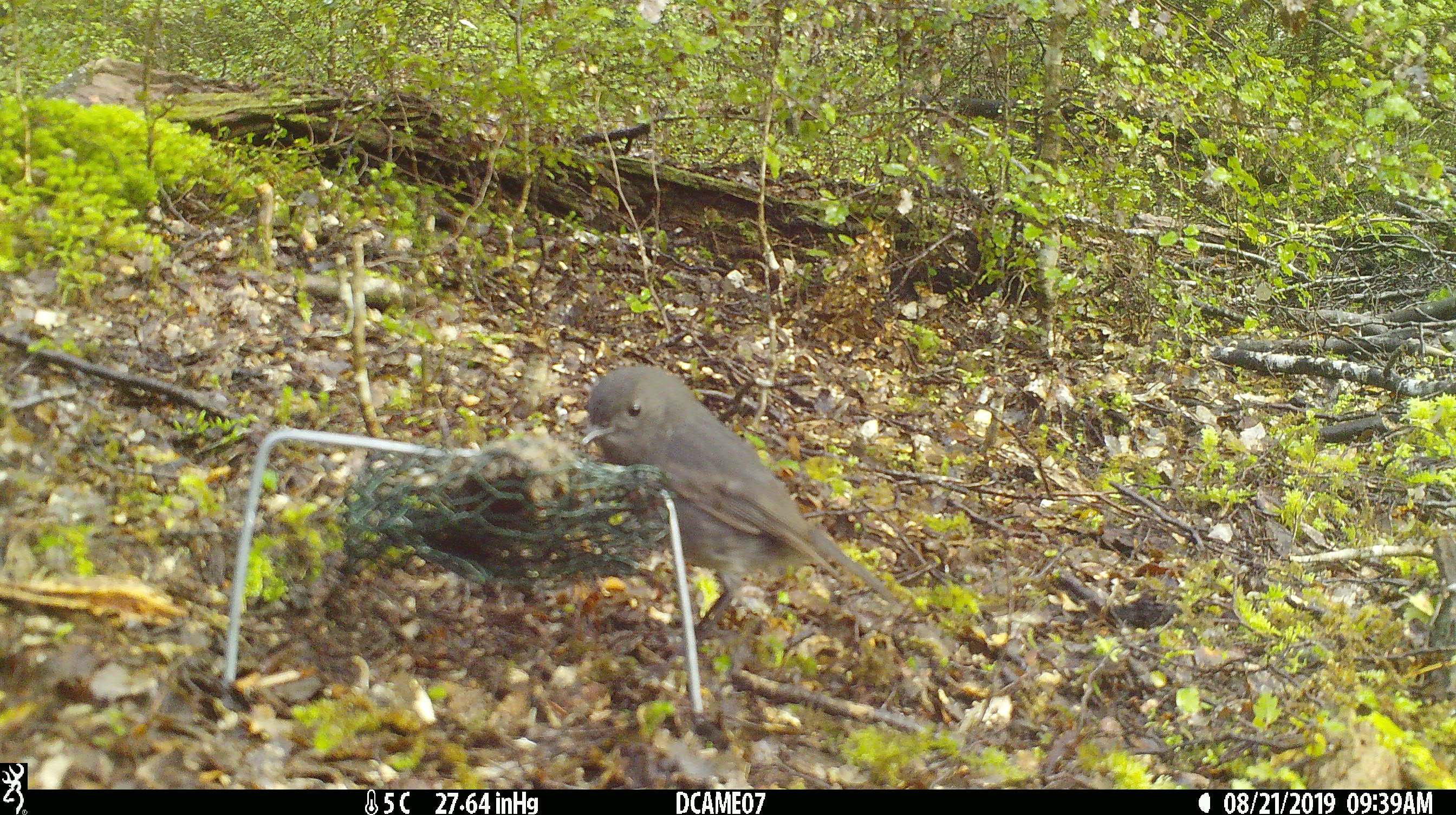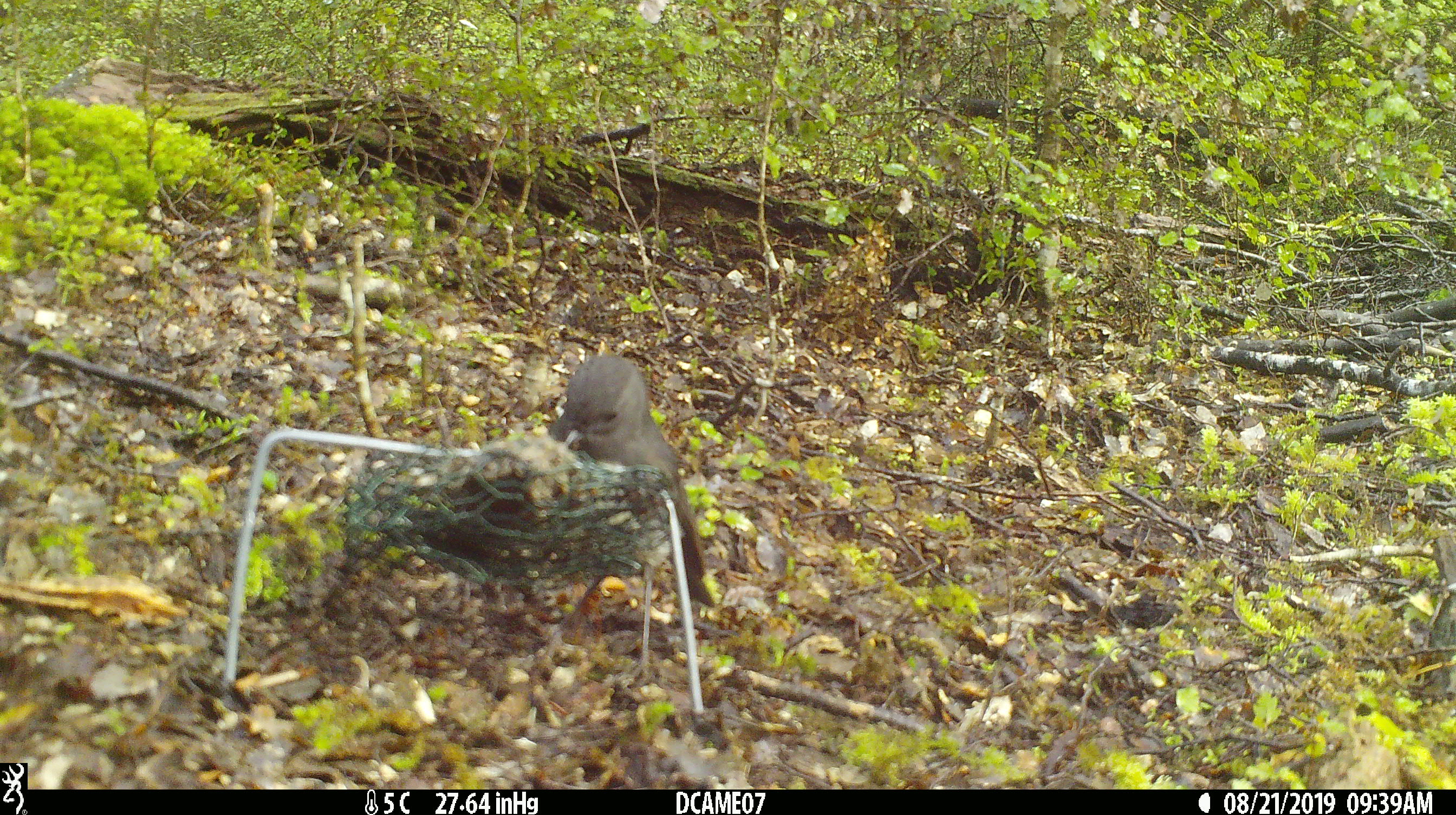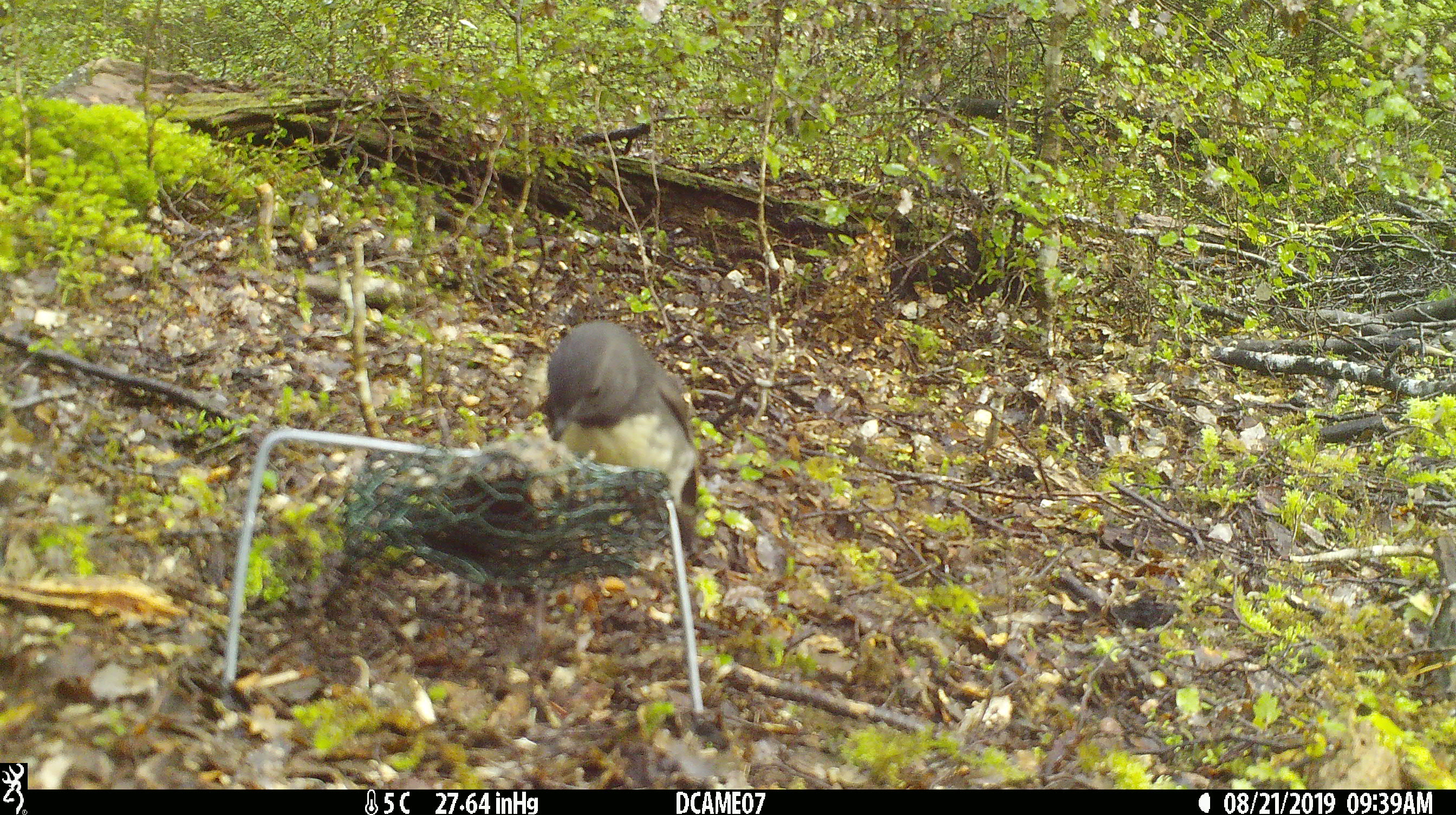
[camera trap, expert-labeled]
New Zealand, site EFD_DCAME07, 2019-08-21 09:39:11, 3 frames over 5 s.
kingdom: Animalia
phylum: Chordata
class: Aves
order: Passeriformes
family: Petroicidae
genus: Petroica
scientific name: Petroica australis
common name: new zealand robin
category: robin